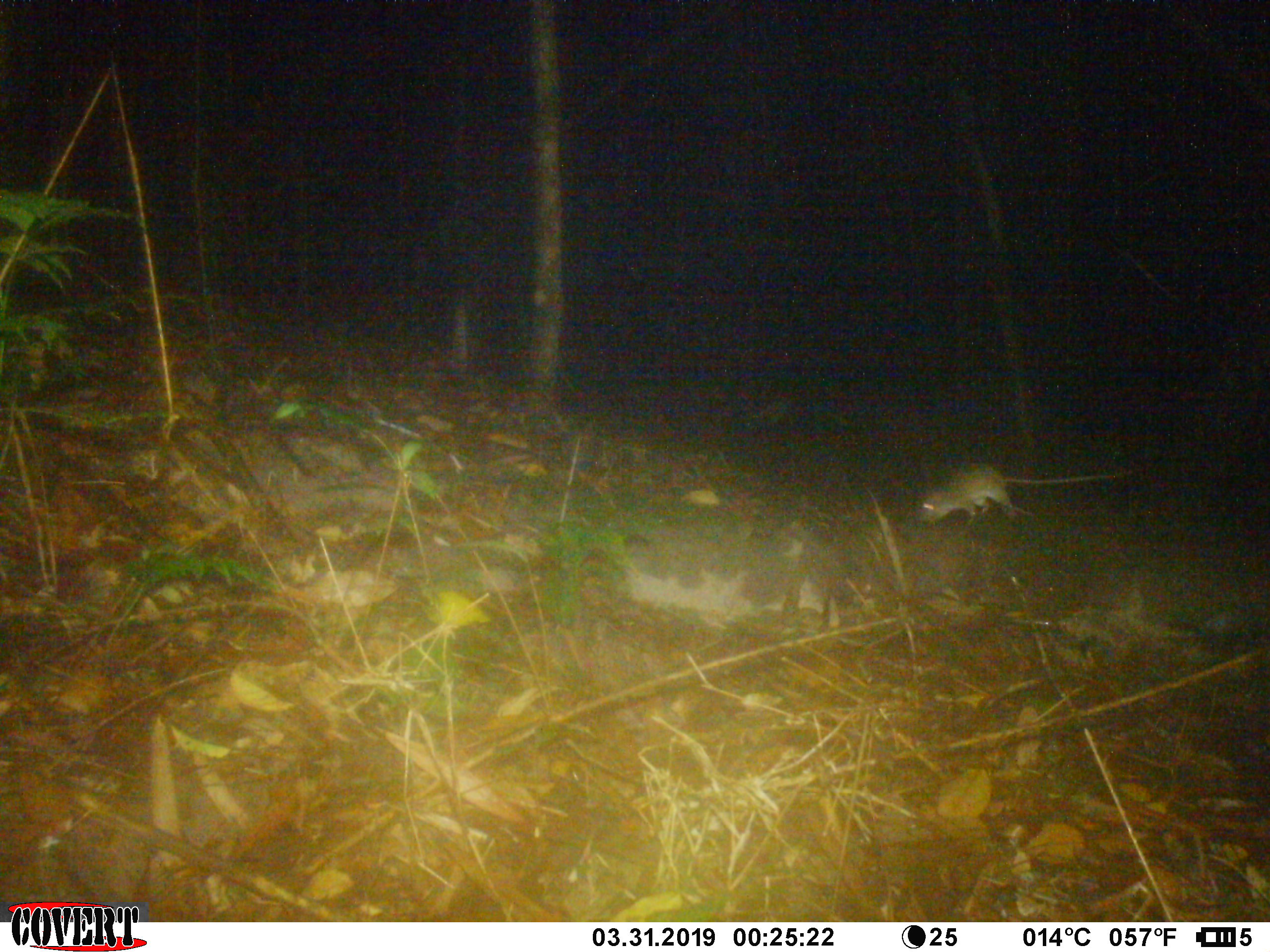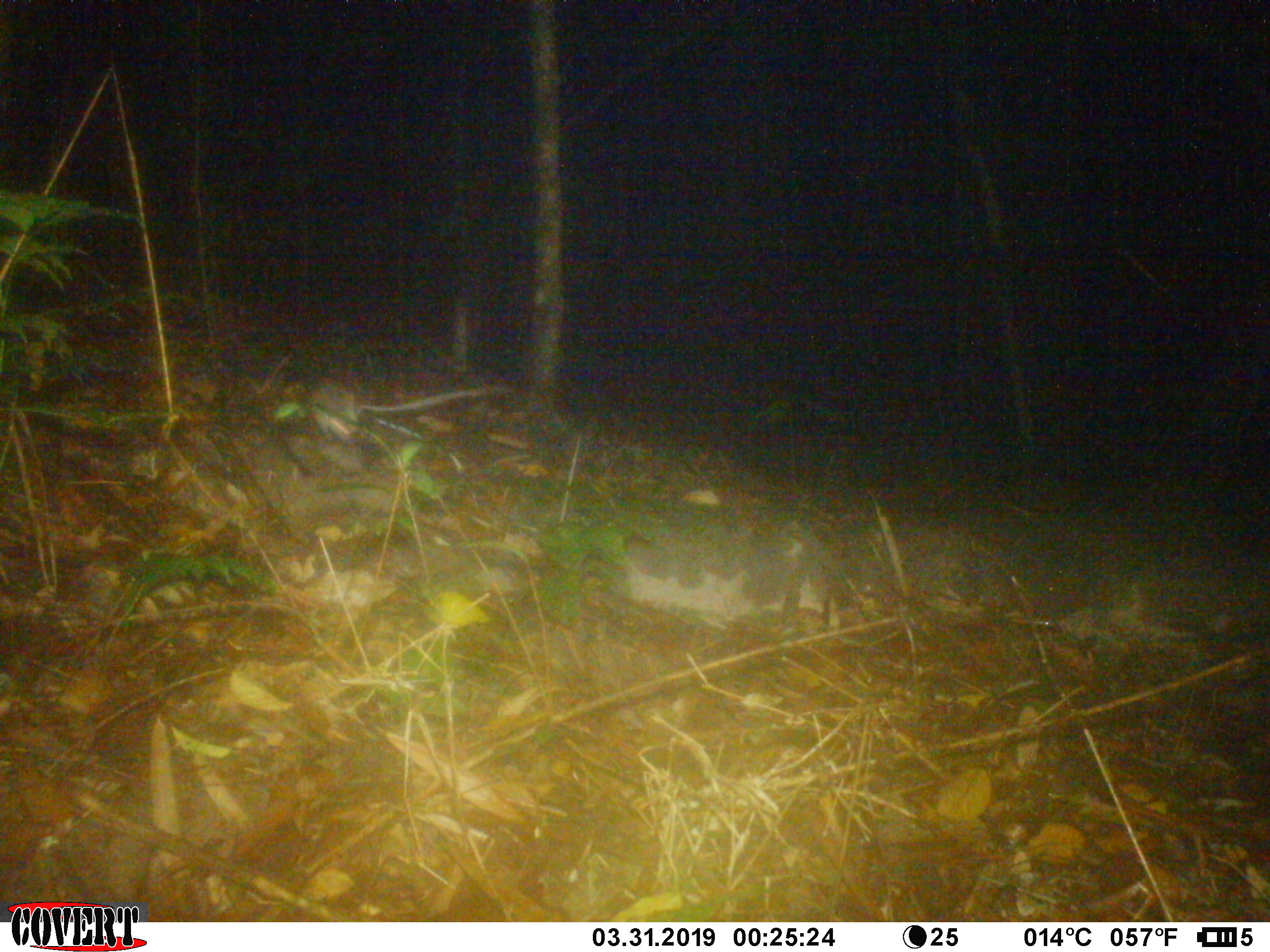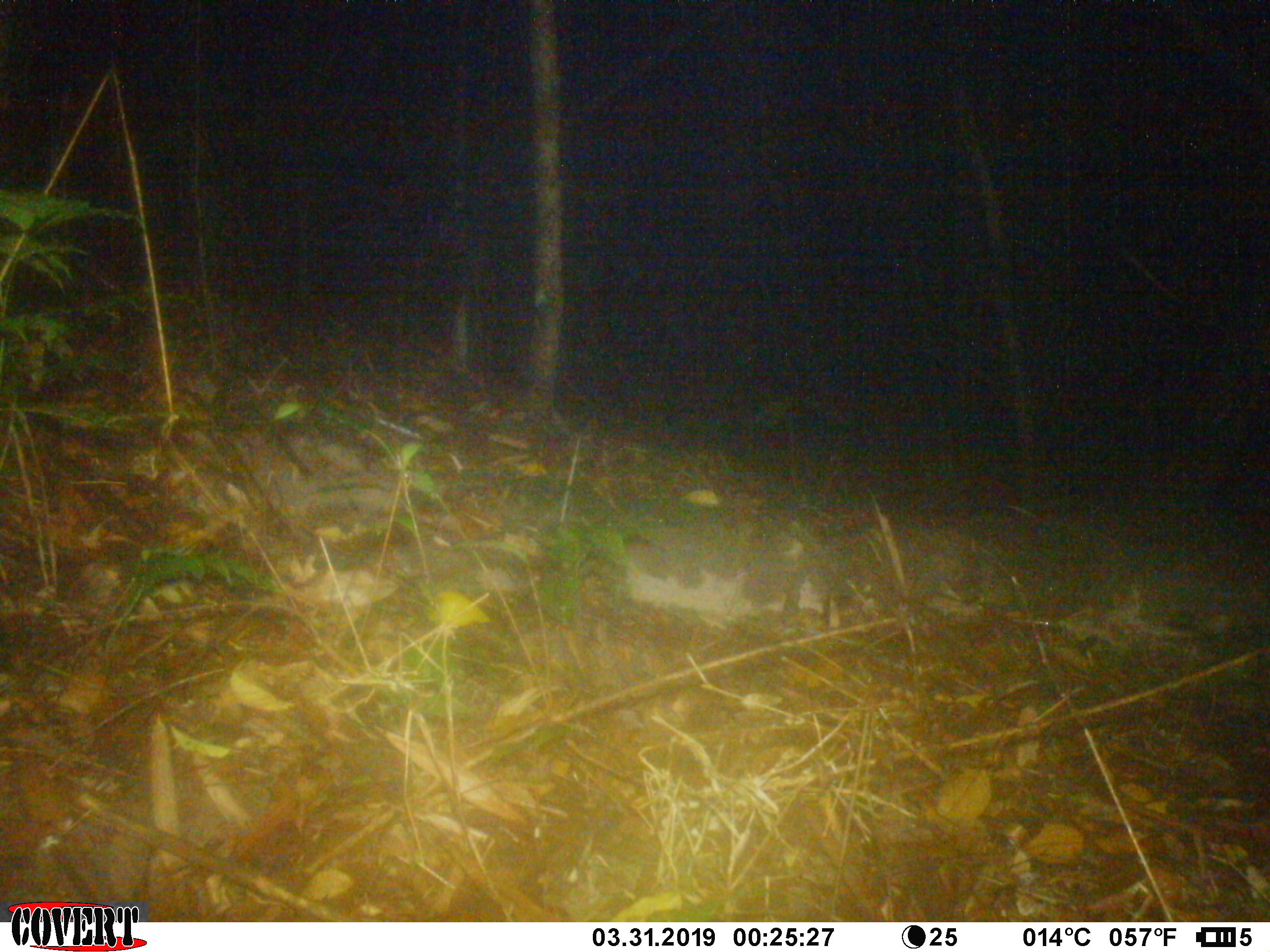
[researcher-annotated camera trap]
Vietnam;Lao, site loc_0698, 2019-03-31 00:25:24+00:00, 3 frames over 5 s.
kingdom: Animalia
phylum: Chordata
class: Mammalia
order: Rodentia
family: Muridae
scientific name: Muridae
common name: old-world mice and rats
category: unidentified murid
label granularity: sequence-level